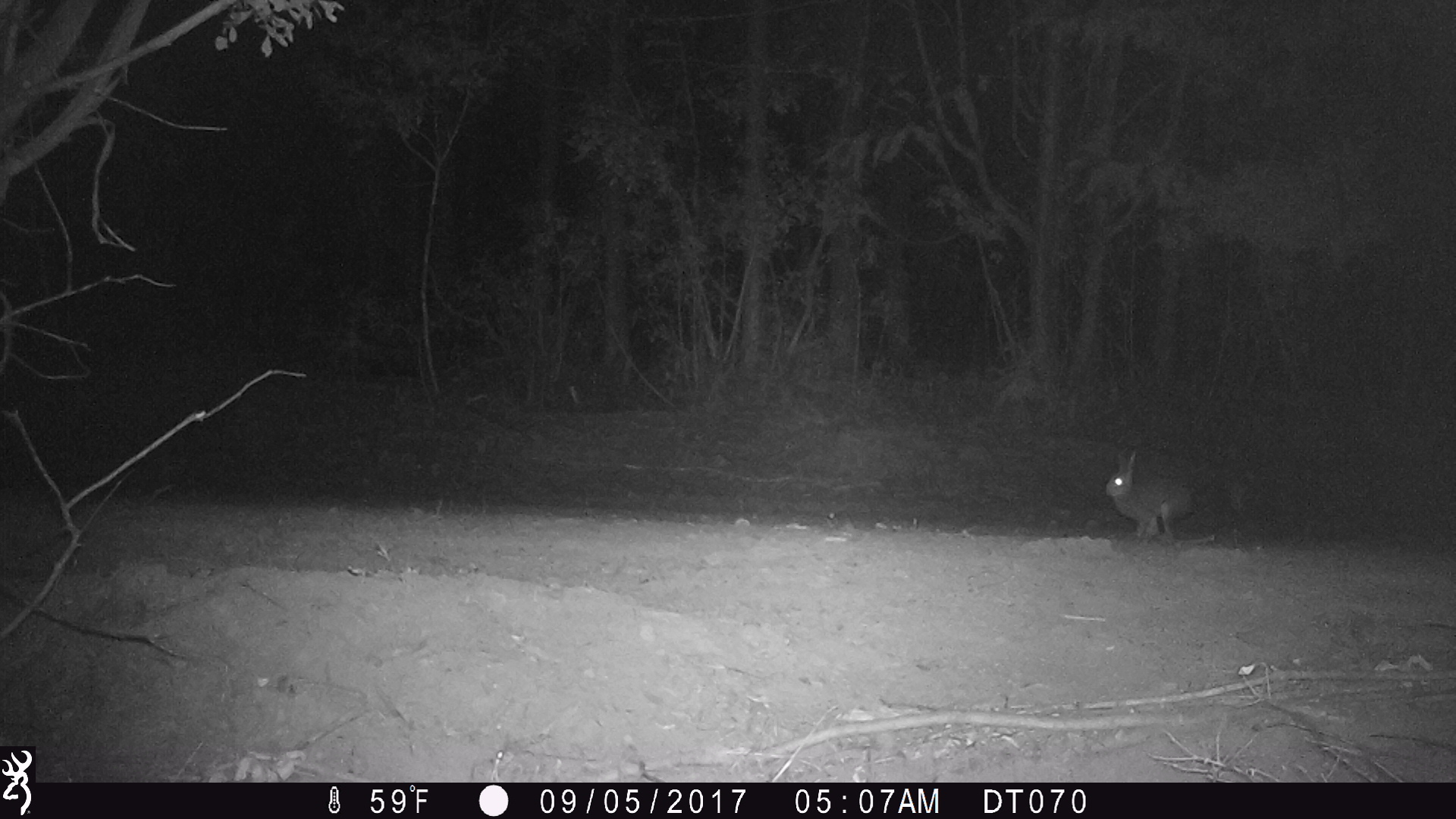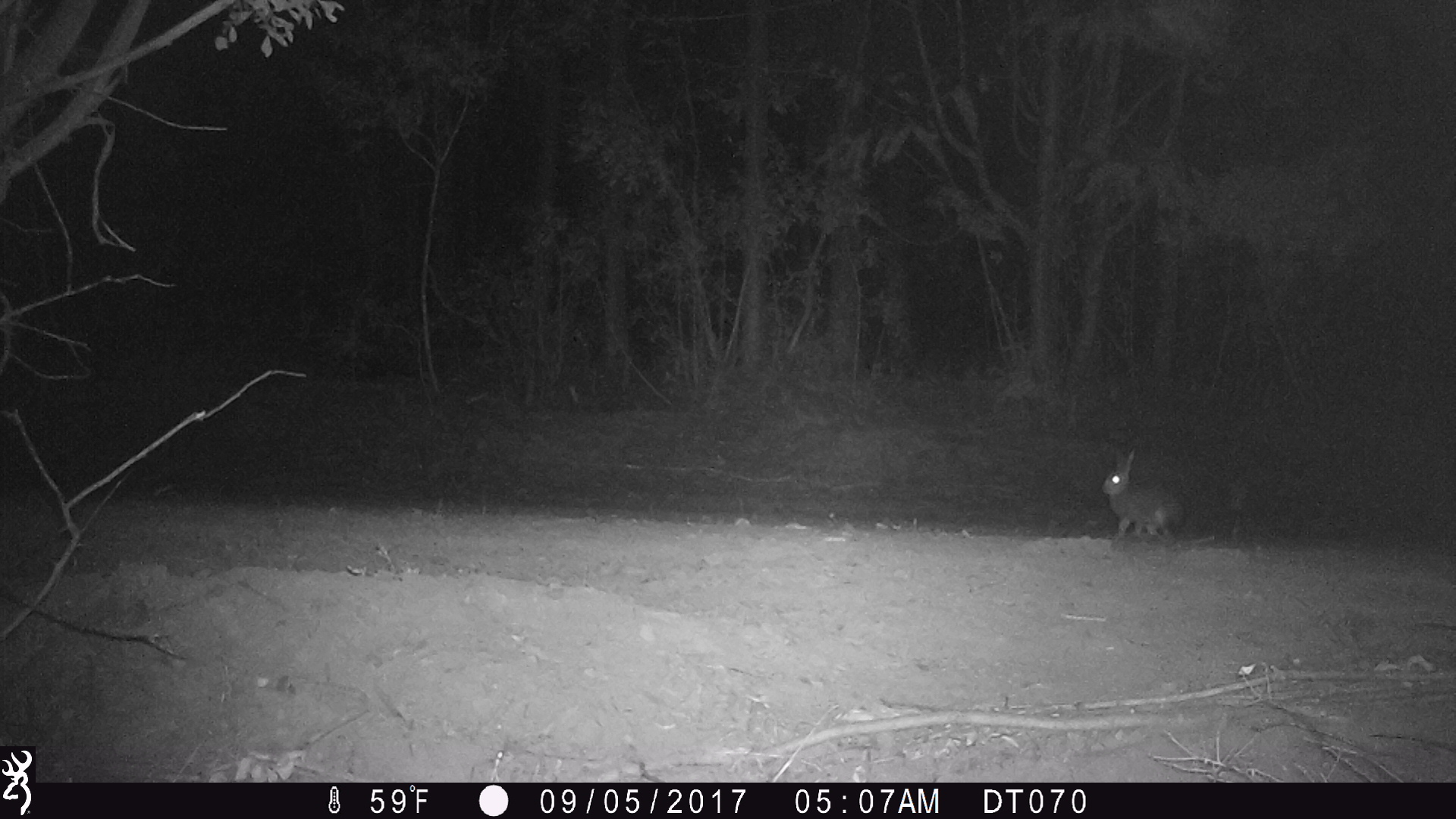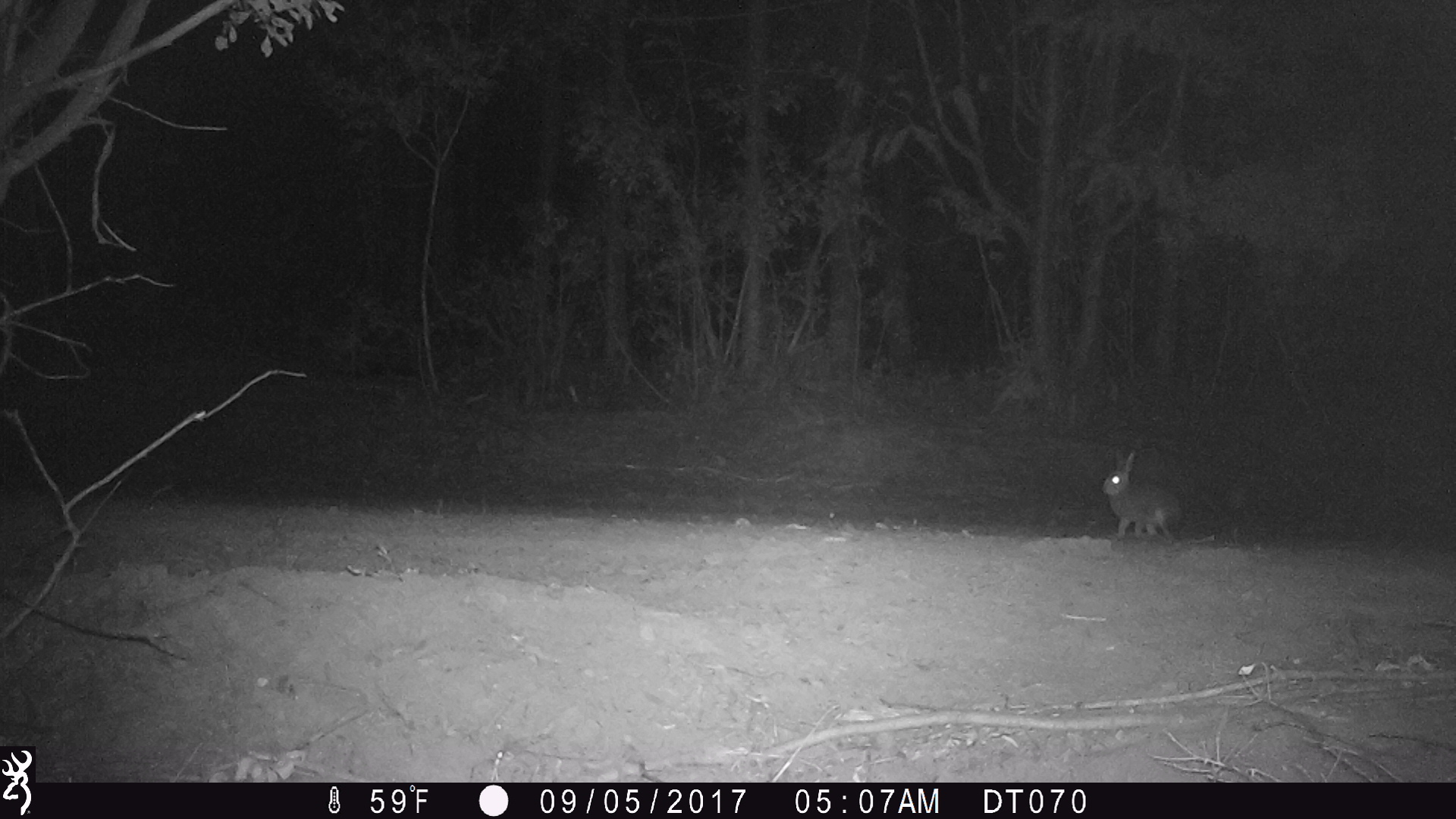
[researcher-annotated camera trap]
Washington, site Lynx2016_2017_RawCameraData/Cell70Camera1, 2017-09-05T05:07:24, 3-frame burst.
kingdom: Animalia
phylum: Chordata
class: Mammalia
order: Lagomorpha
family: Leporidae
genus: Lepus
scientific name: Lepus americanus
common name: snowshoe hare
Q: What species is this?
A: Lepus americanus (snowshoe hare).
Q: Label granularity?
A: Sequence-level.